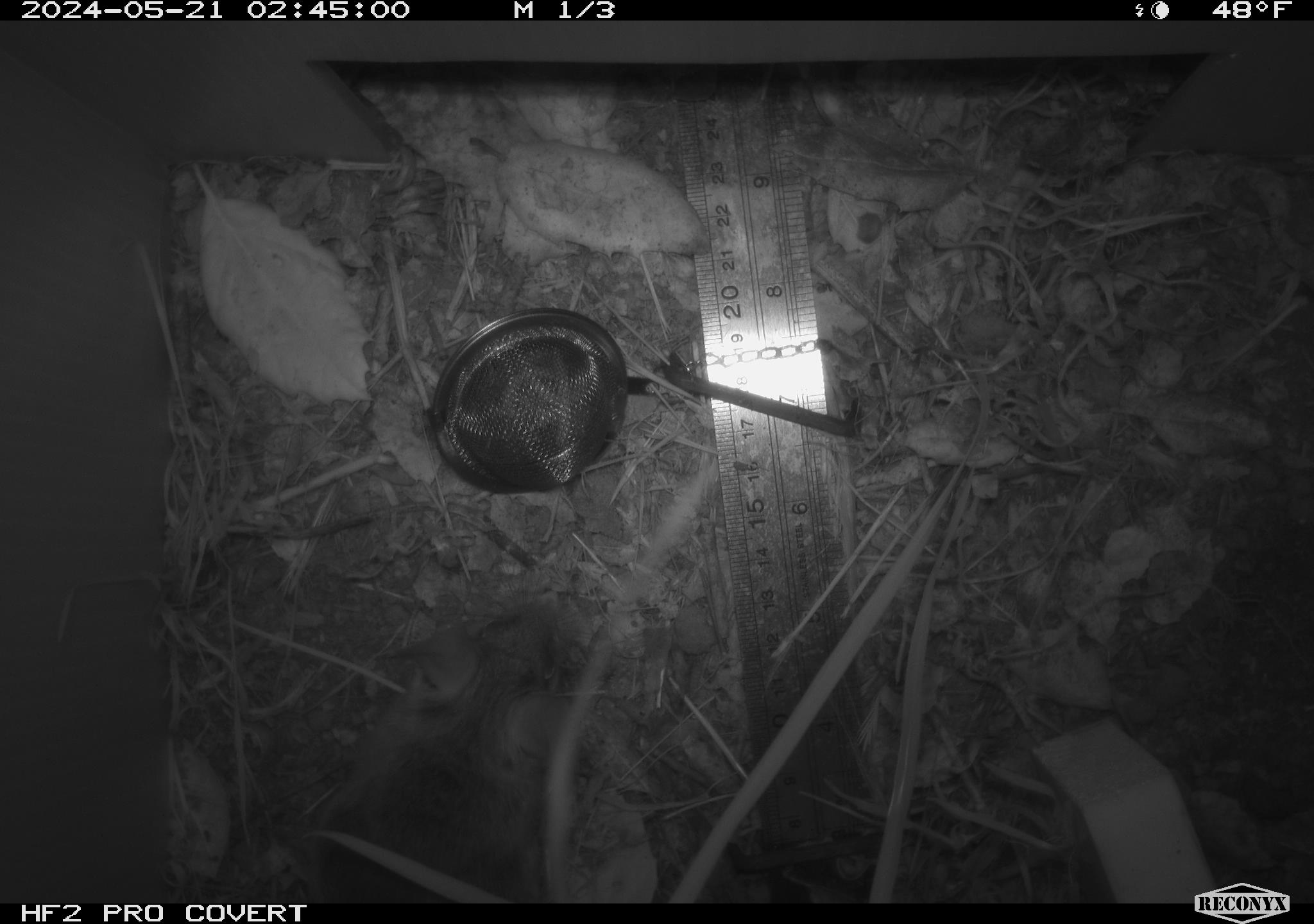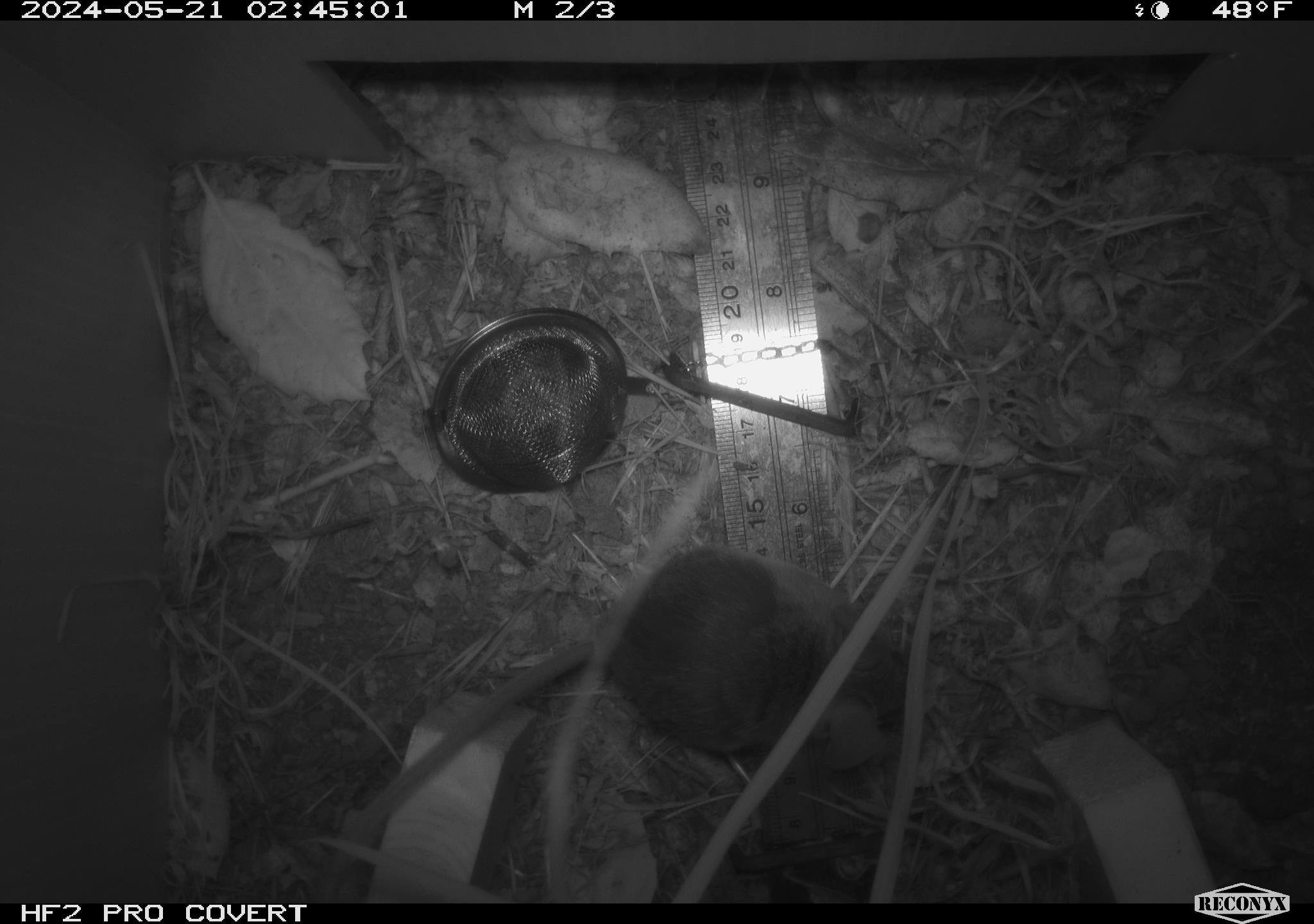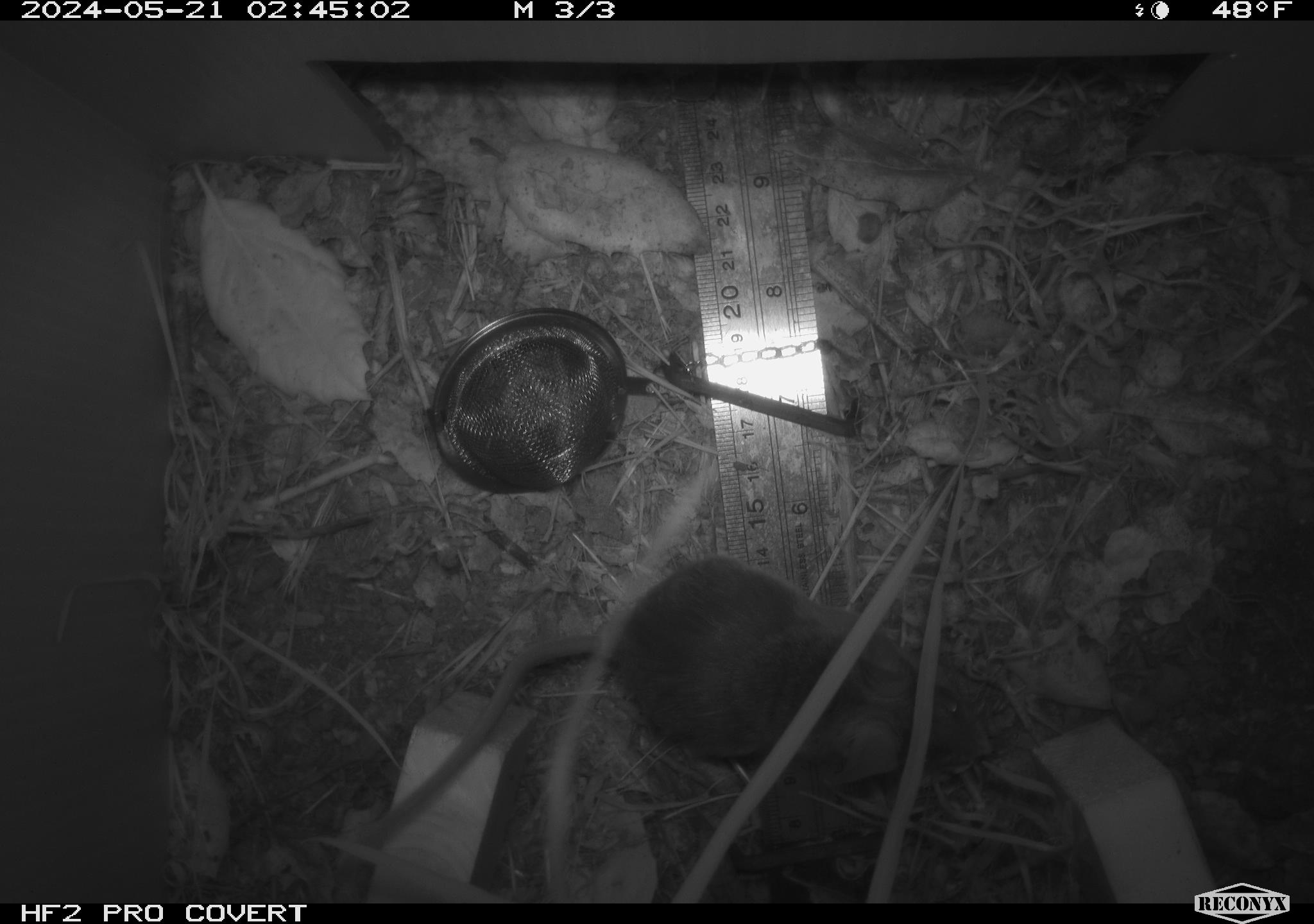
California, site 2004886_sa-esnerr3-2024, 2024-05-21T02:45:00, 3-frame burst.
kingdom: Animalia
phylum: Chordata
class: Mammalia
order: Rodentia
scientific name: Rodentia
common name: rodent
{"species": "rodent (Rodentia)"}